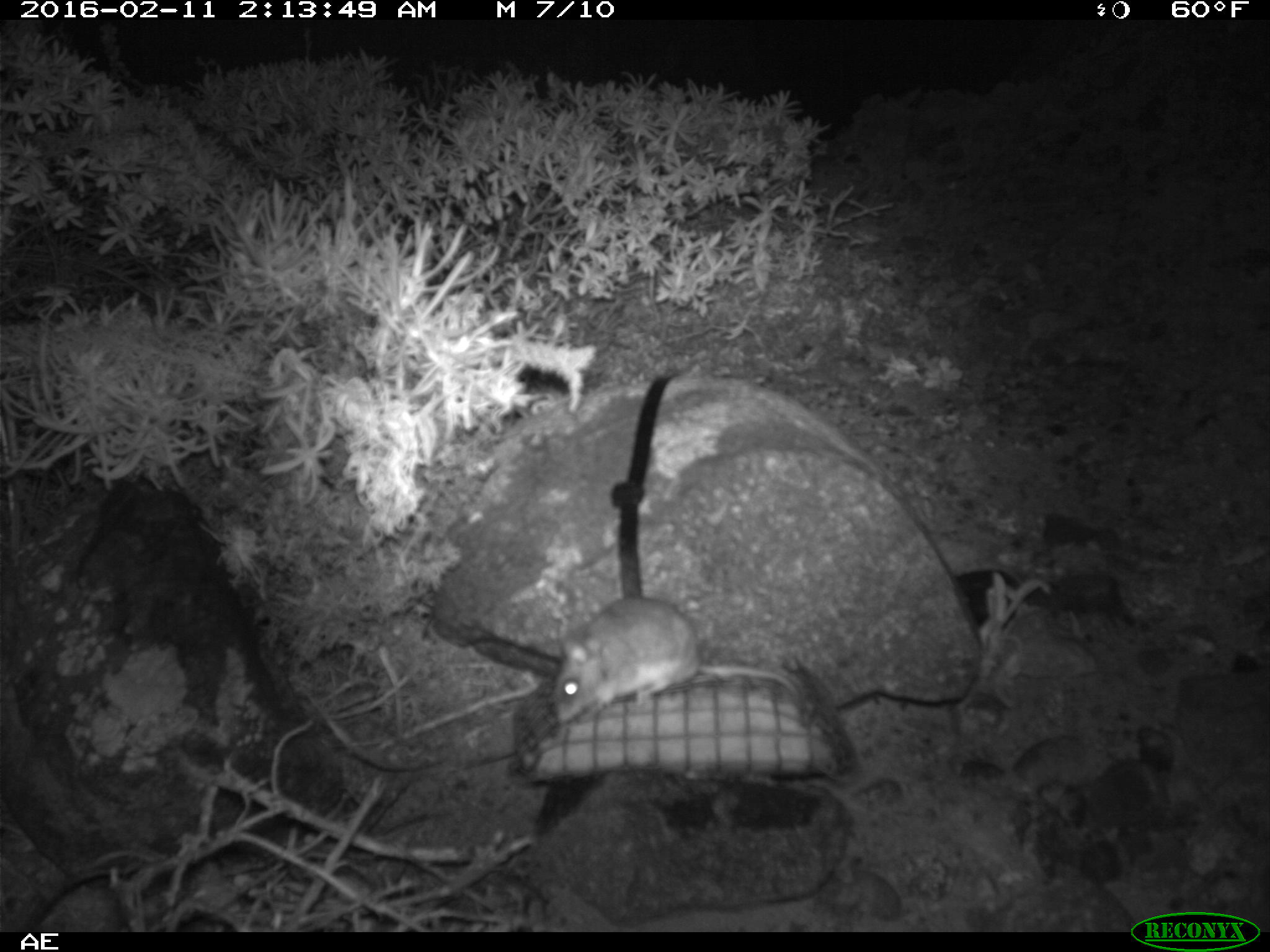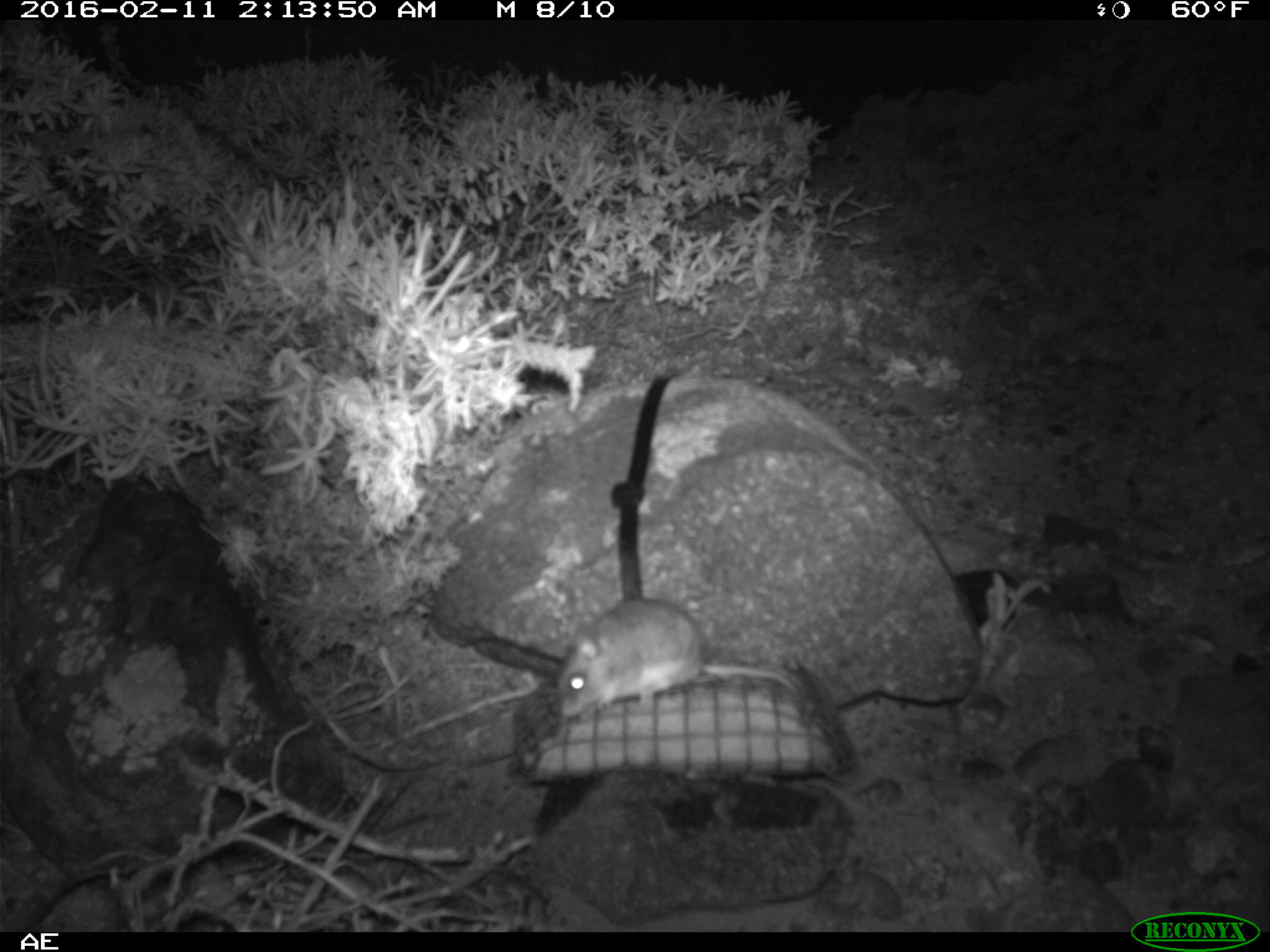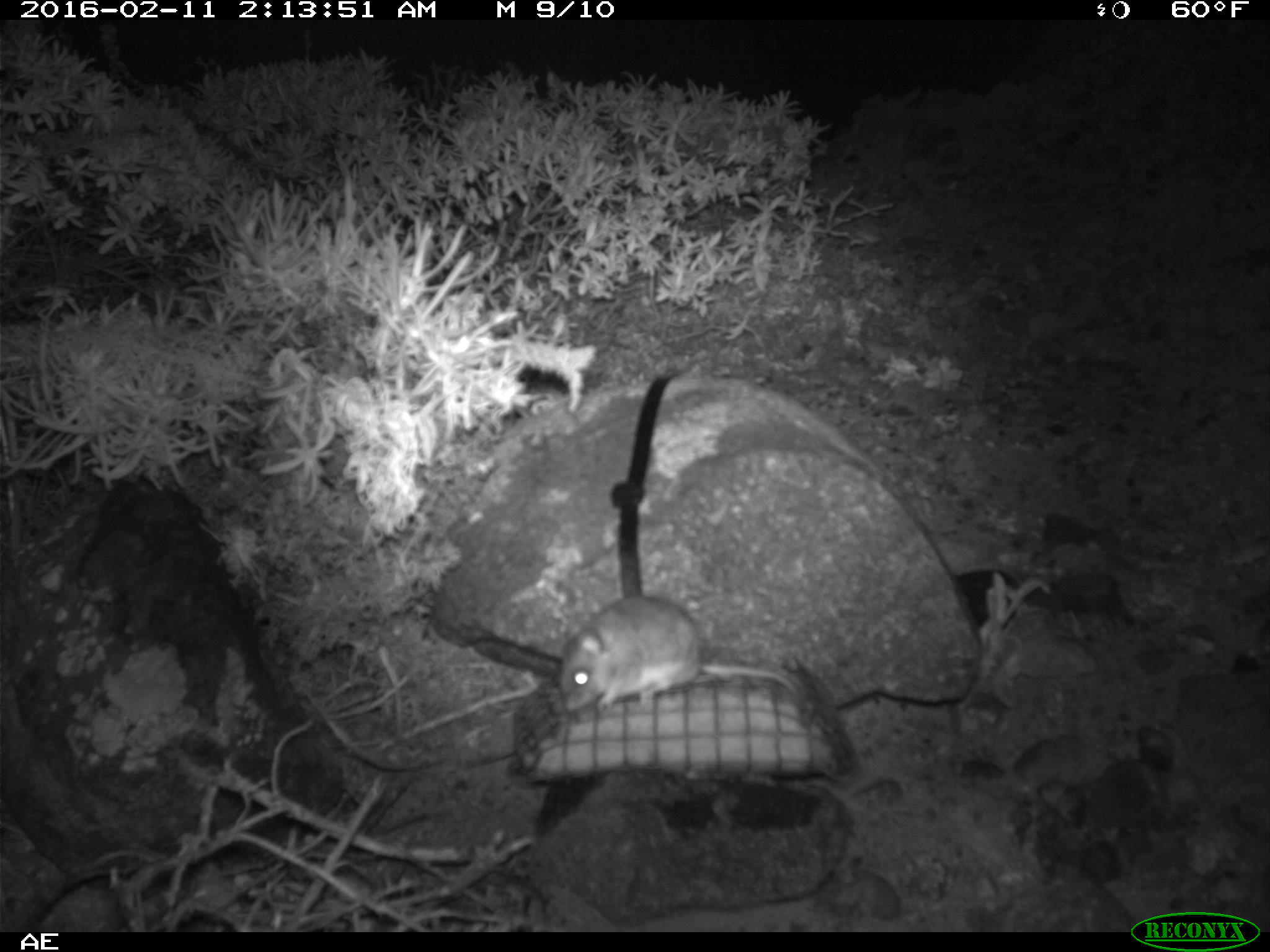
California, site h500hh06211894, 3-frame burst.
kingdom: Animalia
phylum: Chordata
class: Mammalia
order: Rodentia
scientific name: Rodentia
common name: rodent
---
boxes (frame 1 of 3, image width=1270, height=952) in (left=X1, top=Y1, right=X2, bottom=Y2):
rodent: (left=551, top=595, right=797, bottom=725)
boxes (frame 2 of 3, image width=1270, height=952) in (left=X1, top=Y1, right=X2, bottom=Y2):
rodent: (left=554, top=597, right=810, bottom=714)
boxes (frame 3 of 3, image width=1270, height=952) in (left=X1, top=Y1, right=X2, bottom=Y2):
rodent: (left=558, top=594, right=797, bottom=715)